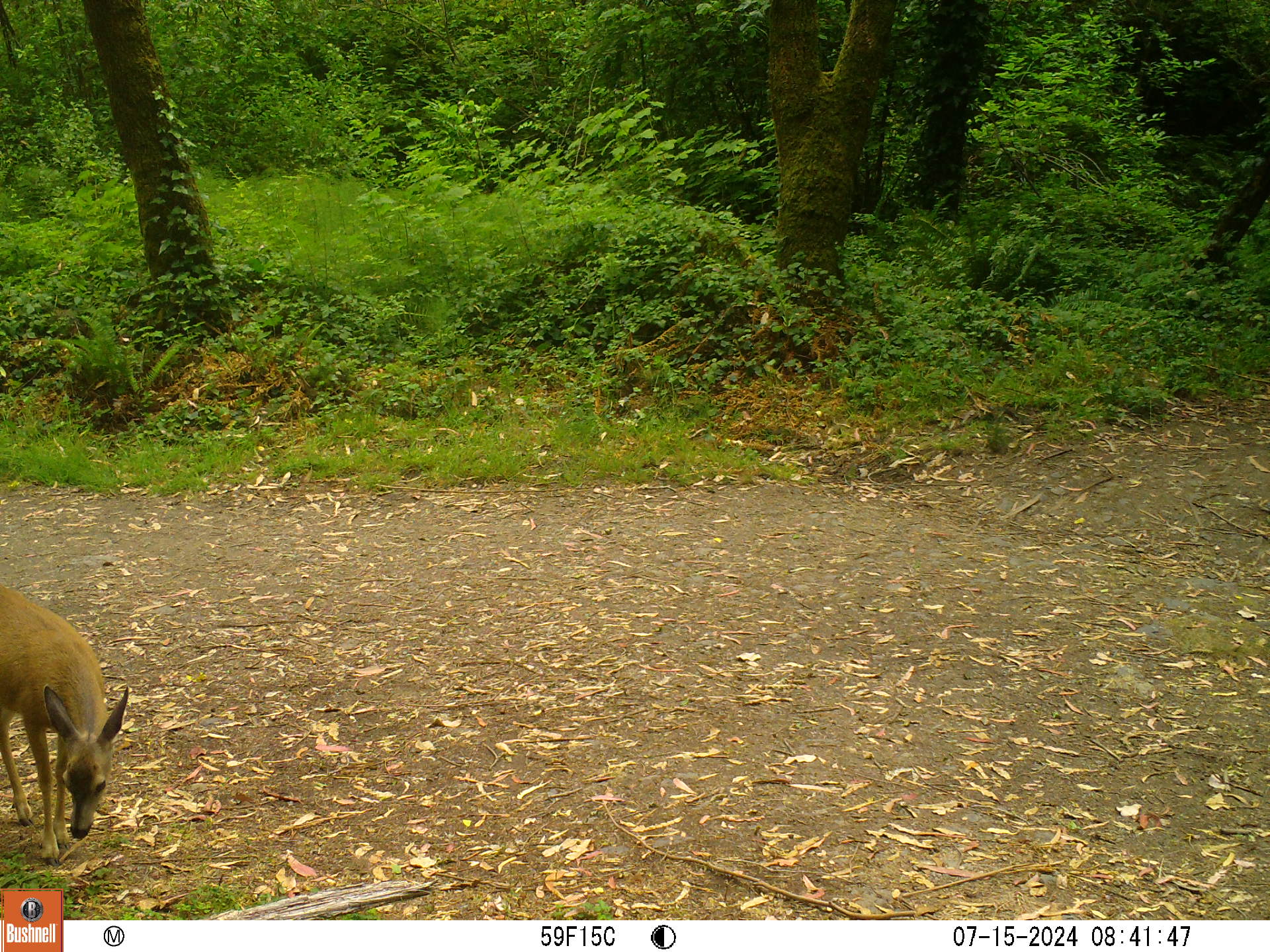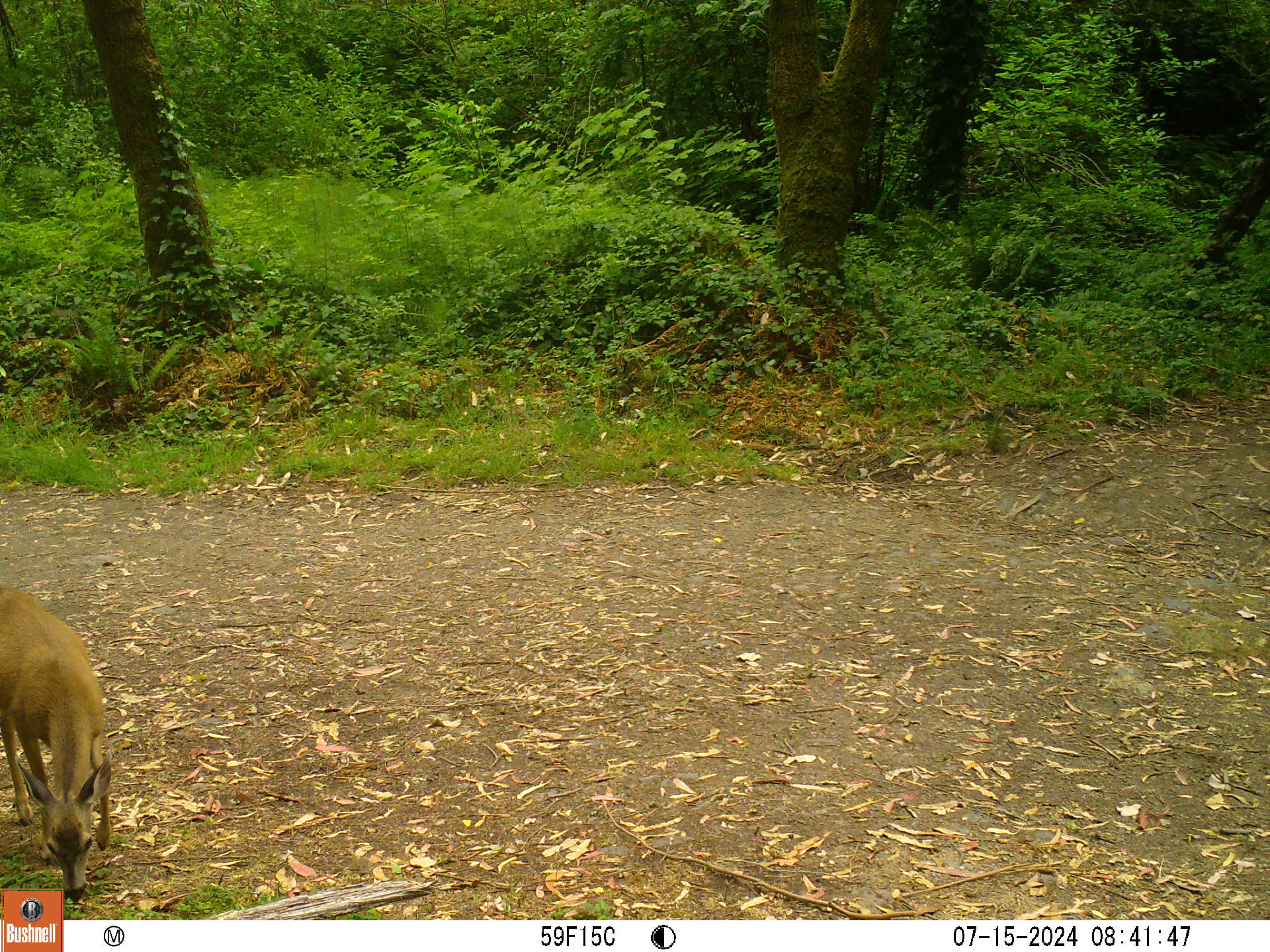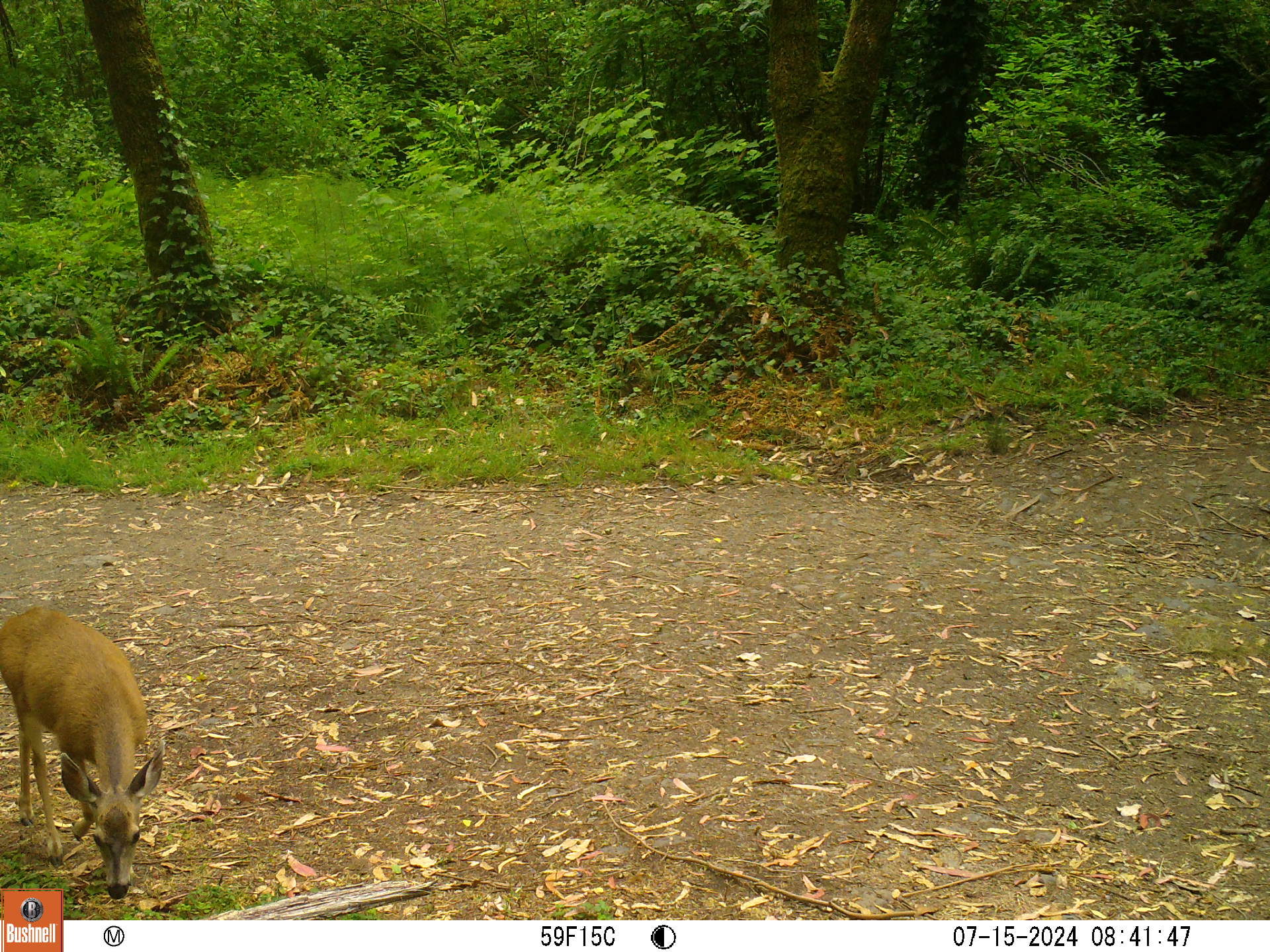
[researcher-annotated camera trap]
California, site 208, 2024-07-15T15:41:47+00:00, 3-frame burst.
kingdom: Animalia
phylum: Chordata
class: Mammalia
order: Artiodactyla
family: Cervidae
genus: Odocoileus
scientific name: Odocoileus hemionus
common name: mule deer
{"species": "mule deer (Odocoileus hemionus)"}